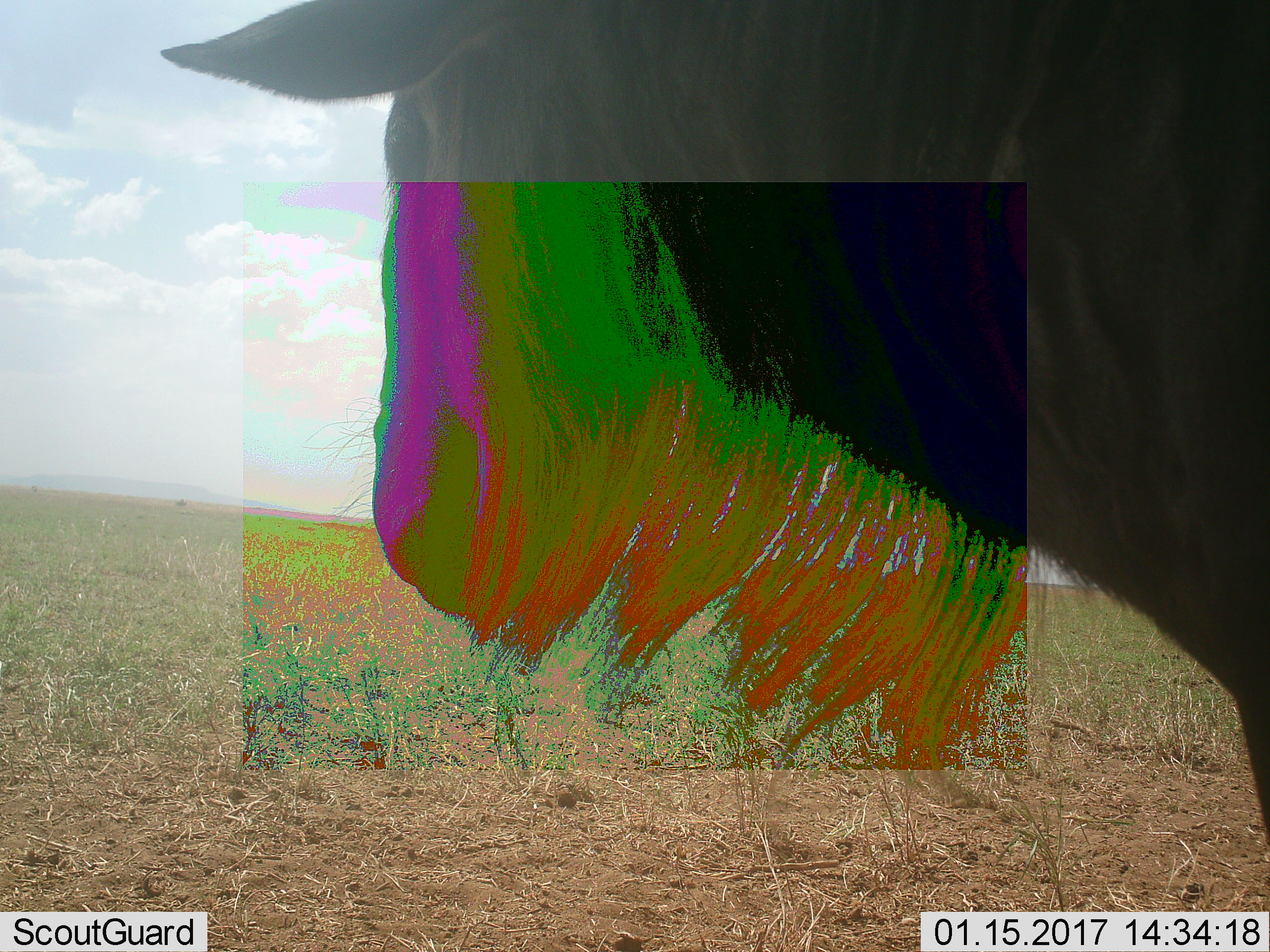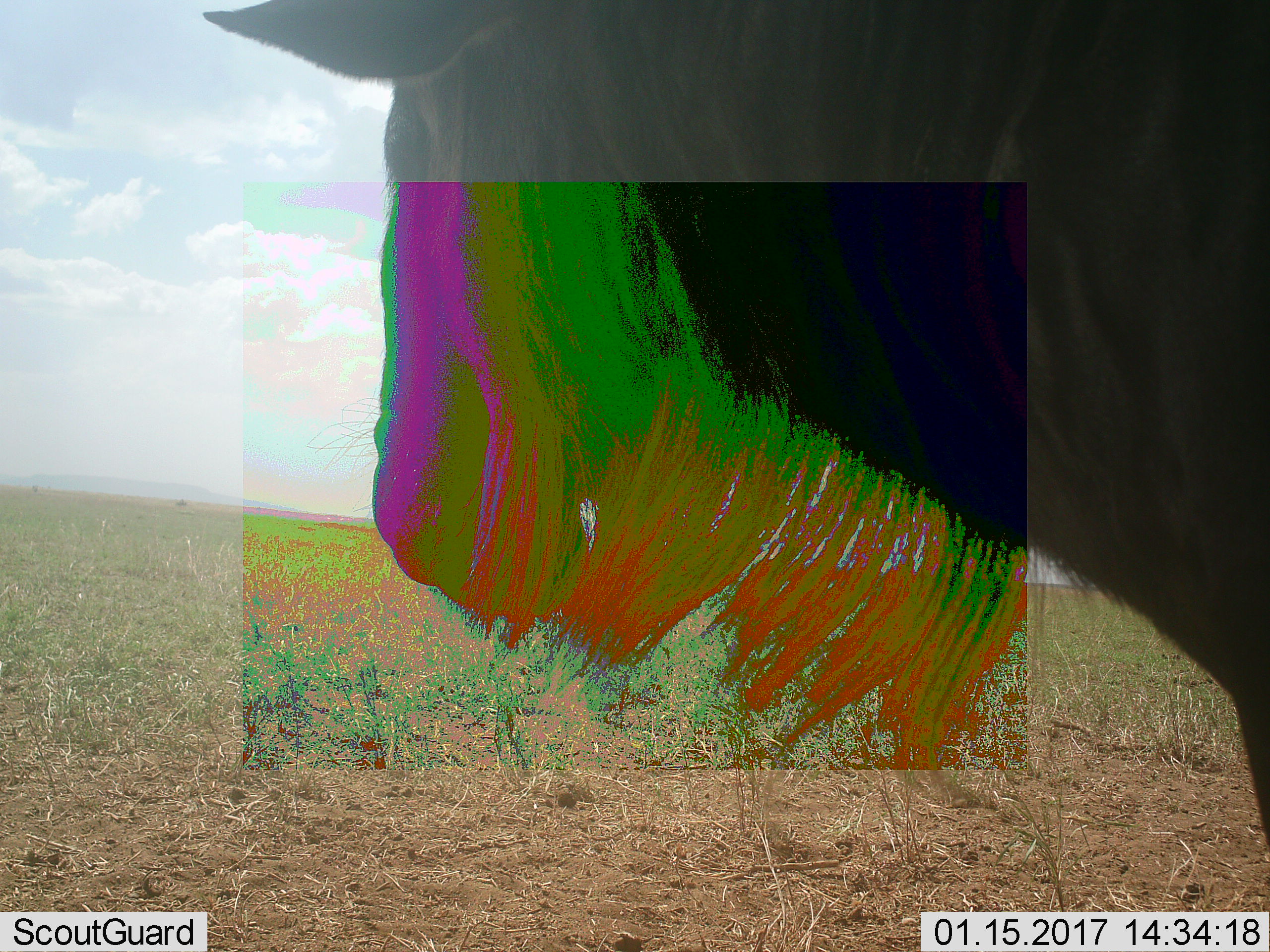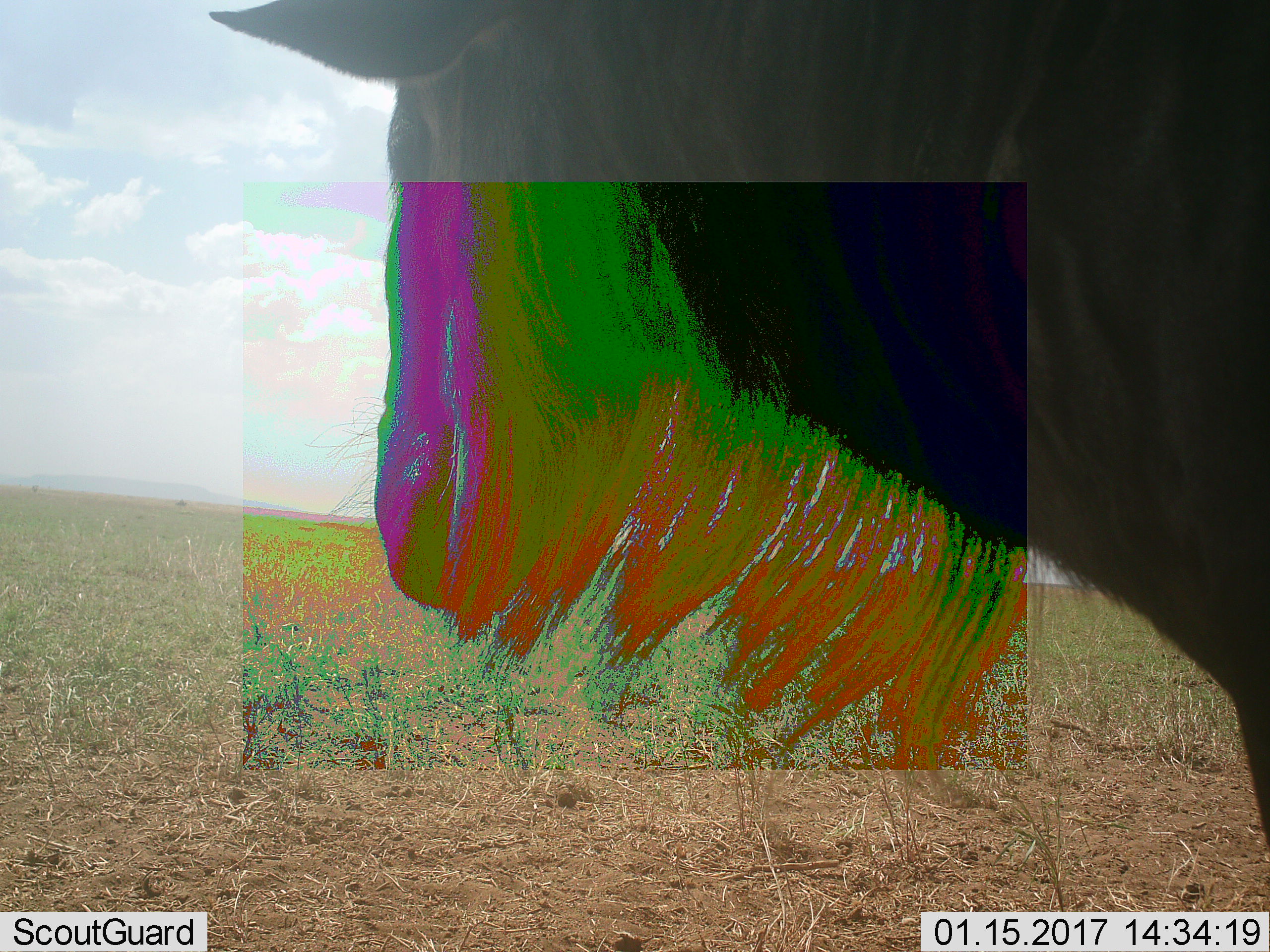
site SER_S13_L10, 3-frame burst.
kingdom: Animalia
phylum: Chordata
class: Mammalia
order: Artiodactyla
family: Bovidae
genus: Connochaetes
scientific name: Connochaetes taurinus taurinus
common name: blue wildebeest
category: wildebeestblue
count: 1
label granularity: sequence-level